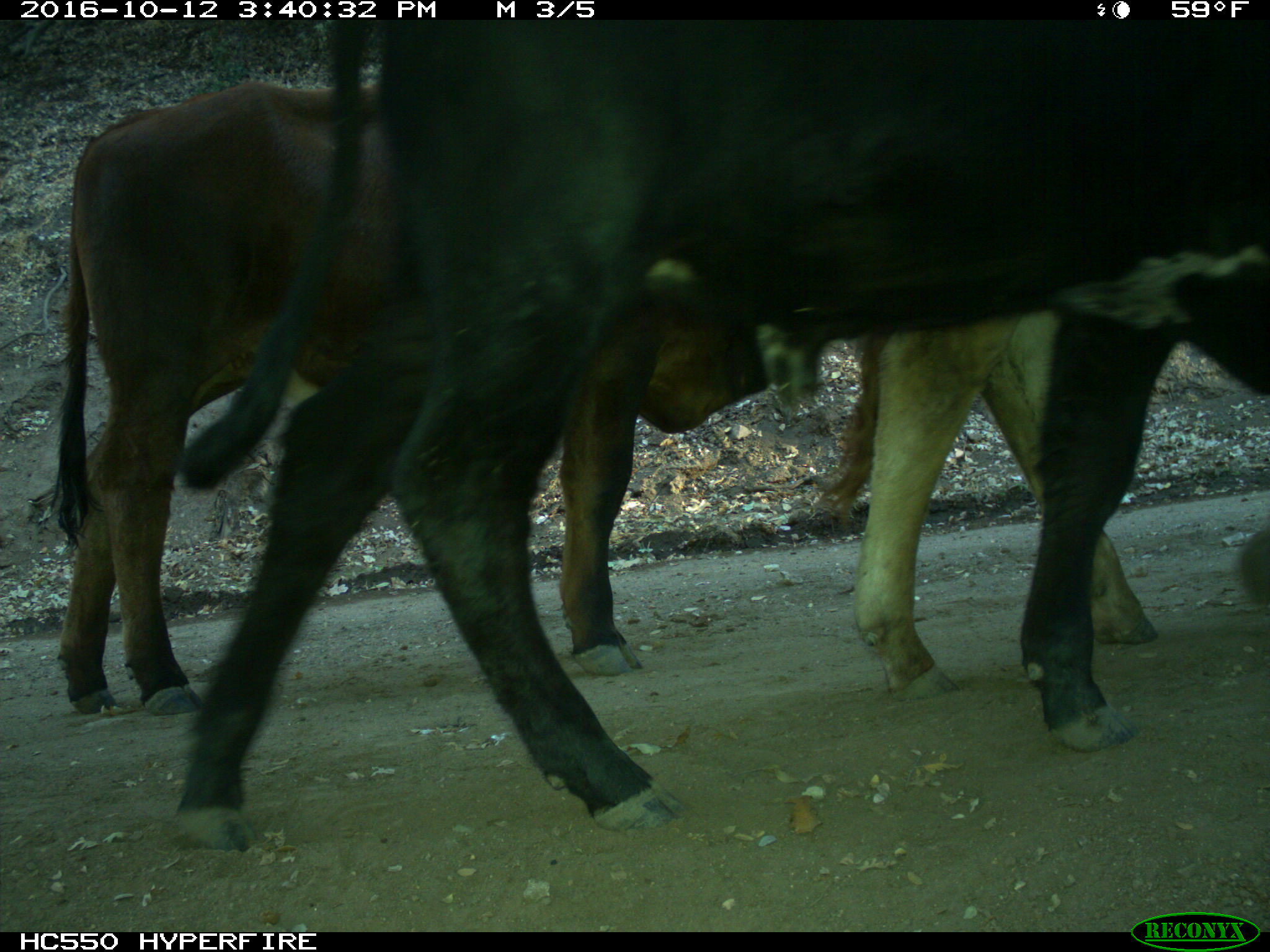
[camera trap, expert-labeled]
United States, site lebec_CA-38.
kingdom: Animalia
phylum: Chordata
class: Mammalia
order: Artiodactyla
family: Bovidae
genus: Bos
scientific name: Bos taurus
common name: domestic cow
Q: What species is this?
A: Bos taurus (domestic cow).